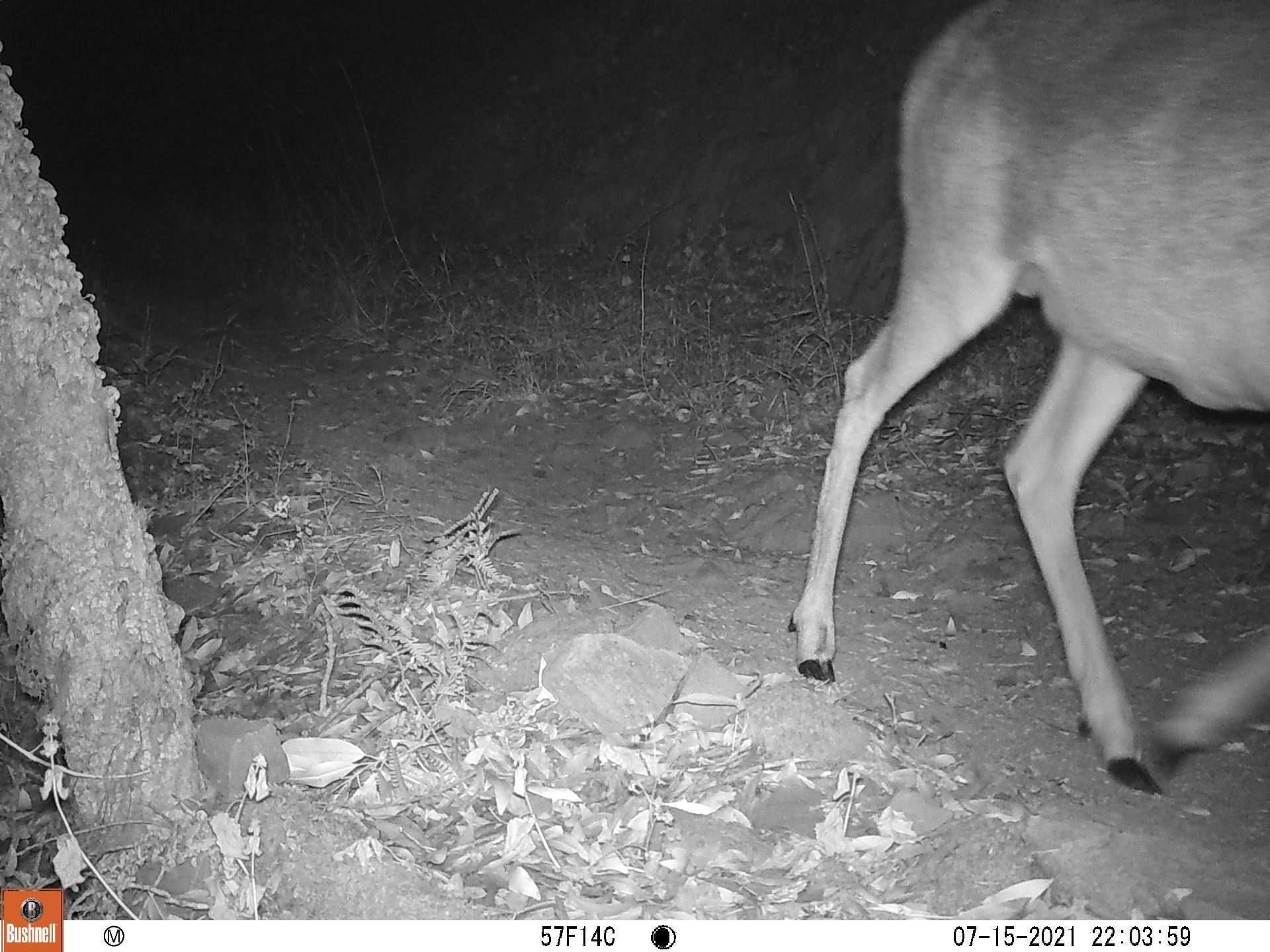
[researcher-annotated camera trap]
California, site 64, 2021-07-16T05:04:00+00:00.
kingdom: Animalia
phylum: Chordata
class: Mammalia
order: Artiodactyla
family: Cervidae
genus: Odocoileus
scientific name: Odocoileus hemionus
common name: mule deer